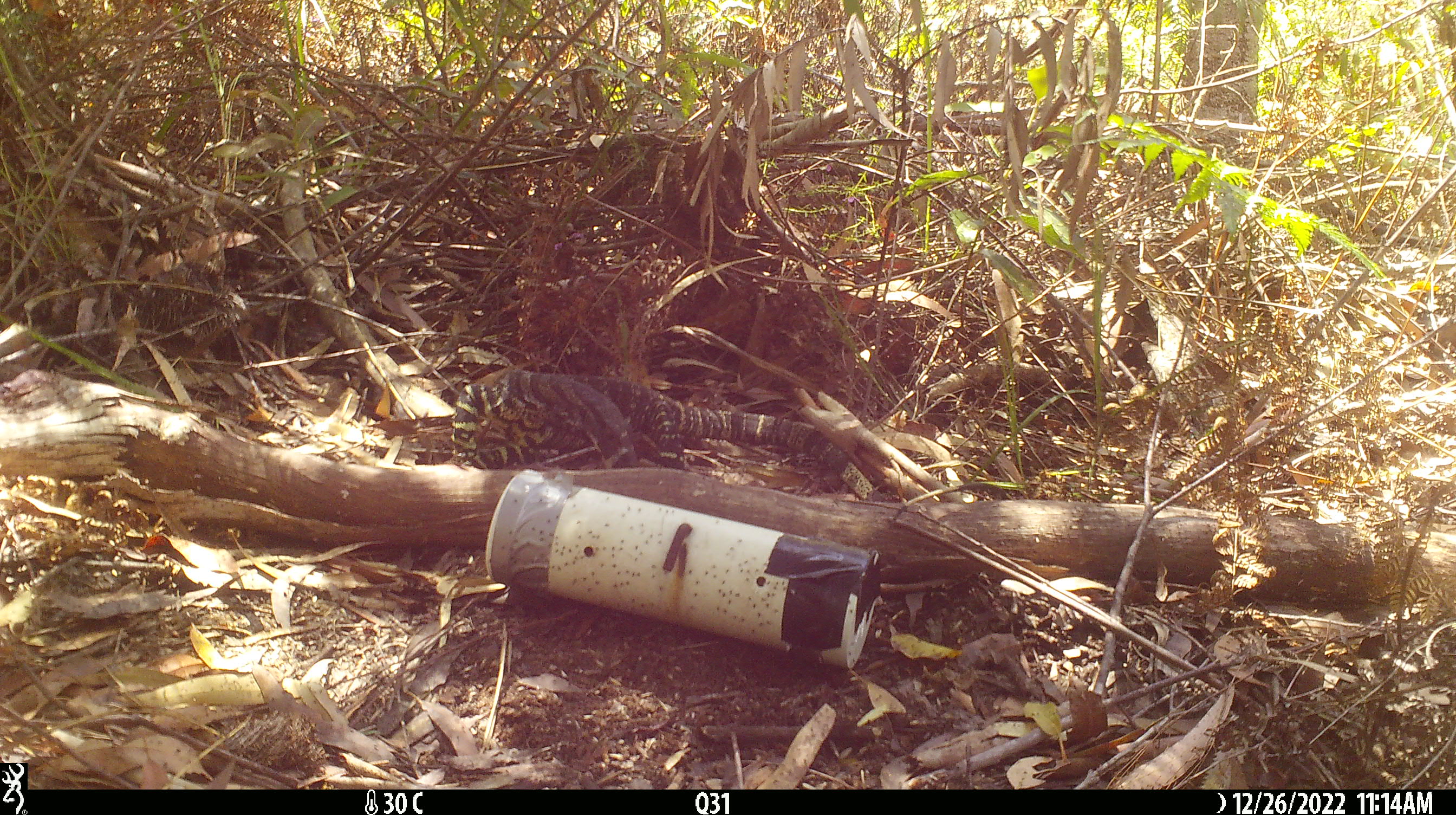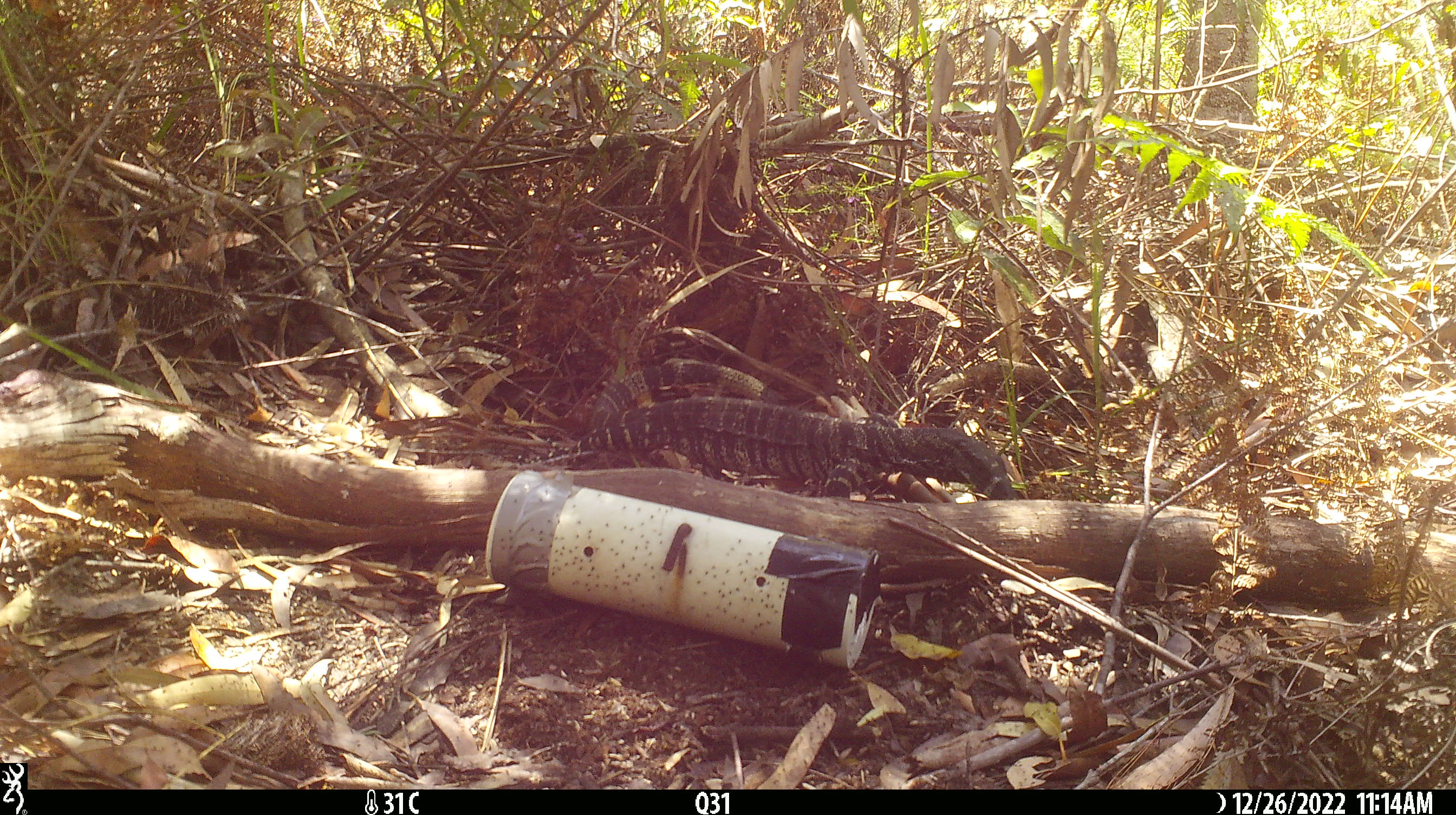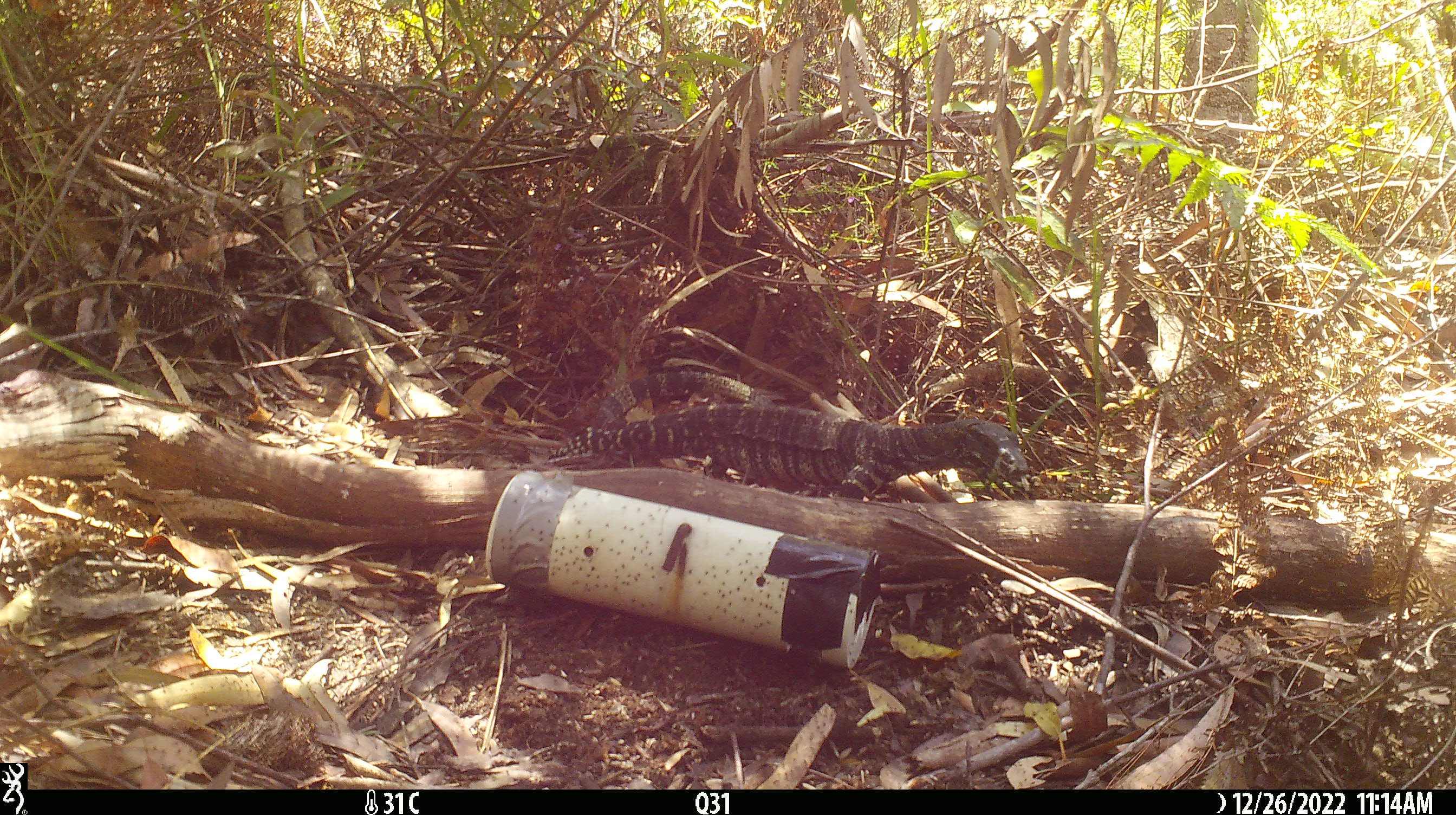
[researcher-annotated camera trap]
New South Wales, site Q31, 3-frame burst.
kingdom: Animalia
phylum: Chordata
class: Reptilia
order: Squamata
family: Varanidae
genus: Varanus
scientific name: Varanus varius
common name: lace monitor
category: goanna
Goanna (lace monitor) (Varanus varius).